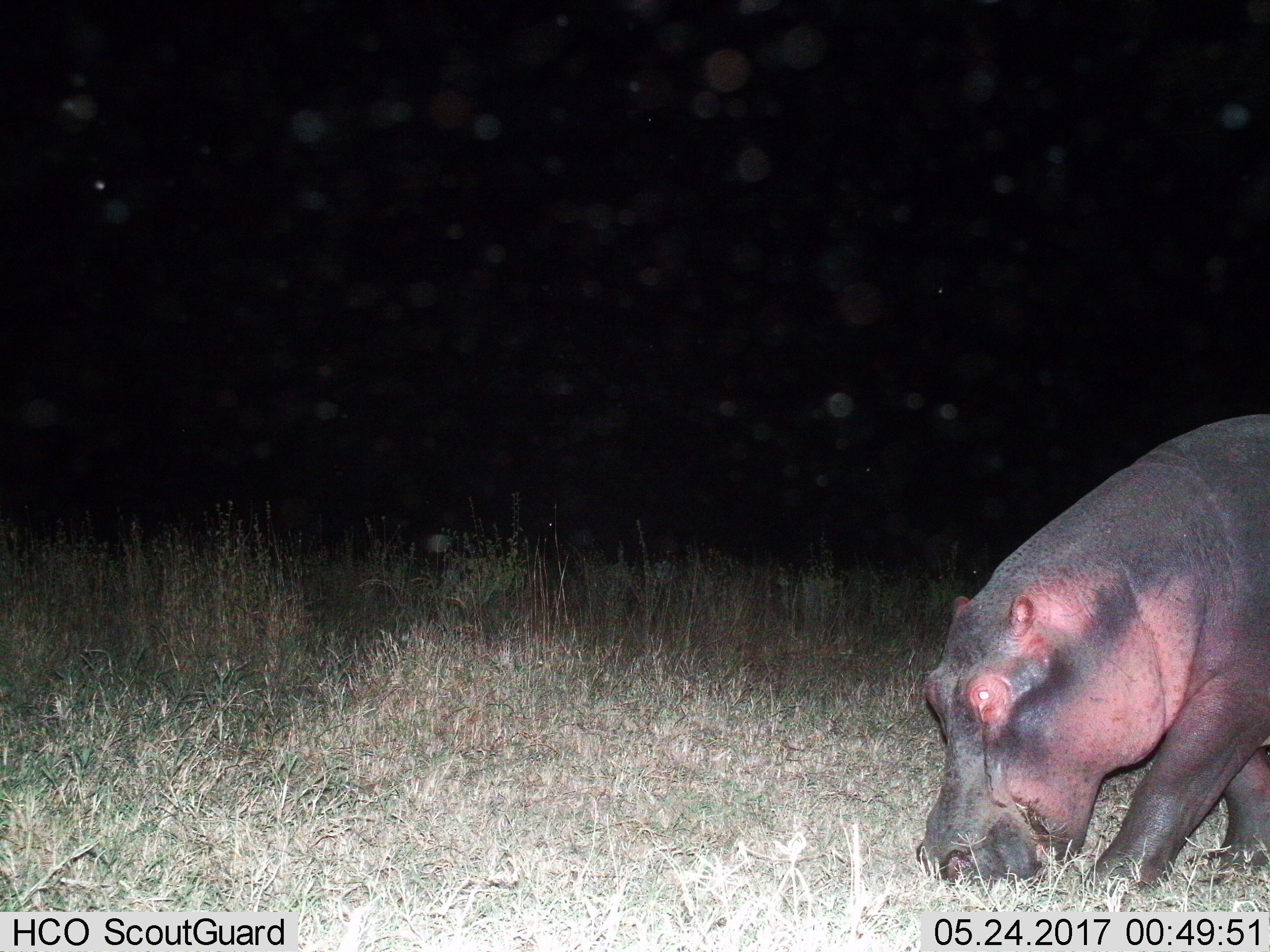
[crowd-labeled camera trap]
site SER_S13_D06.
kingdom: Animalia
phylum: Chordata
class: Mammalia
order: Artiodactyla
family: Hippopotamidae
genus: Hippopotamus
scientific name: Hippopotamus amphibius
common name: hippopotamus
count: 1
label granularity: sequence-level